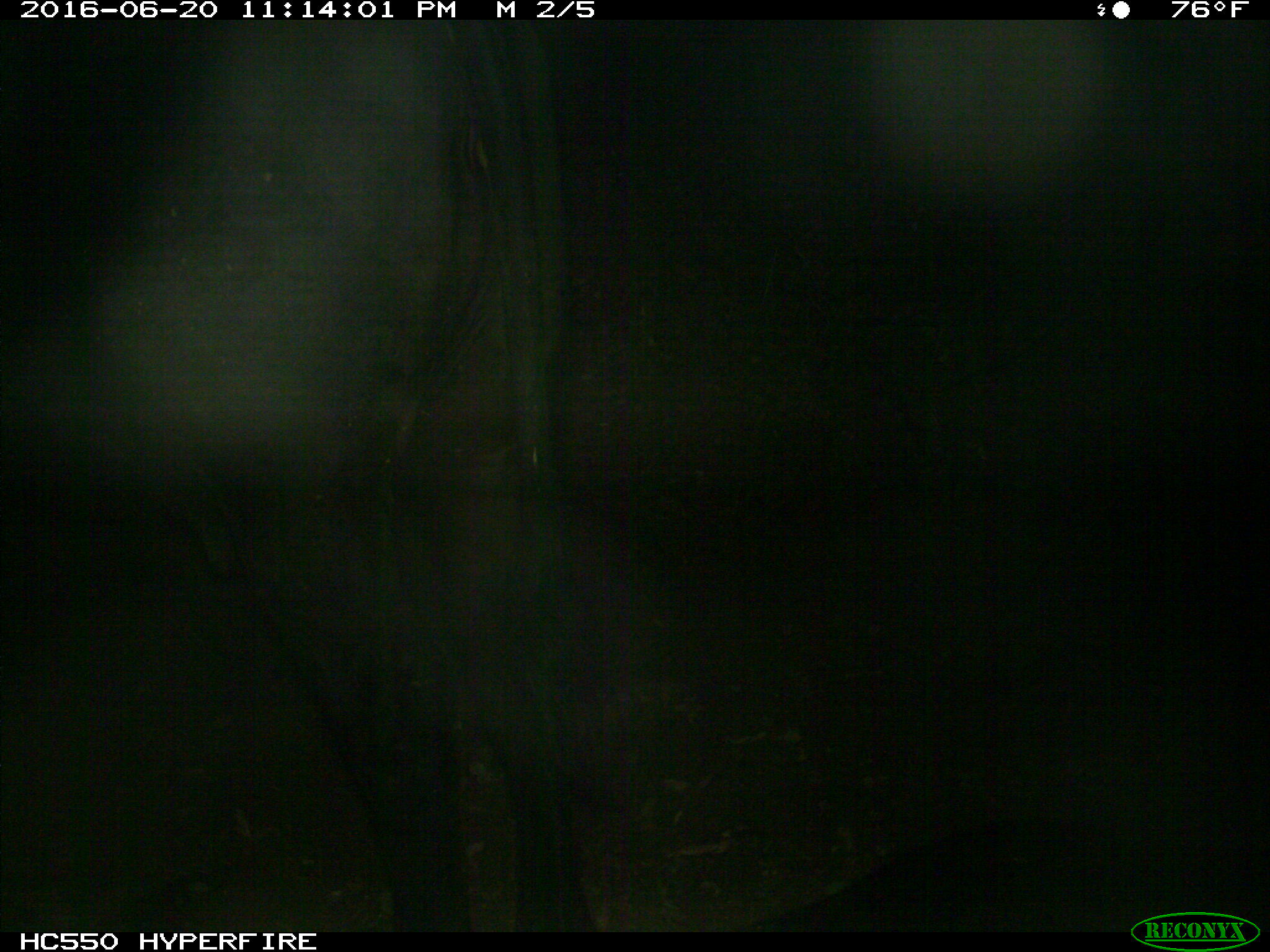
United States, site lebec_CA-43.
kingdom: Animalia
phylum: Chordata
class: Mammalia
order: Artiodactyla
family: Bovidae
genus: Bos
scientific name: Bos taurus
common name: domestic cow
Bos taurus (domestic cow).